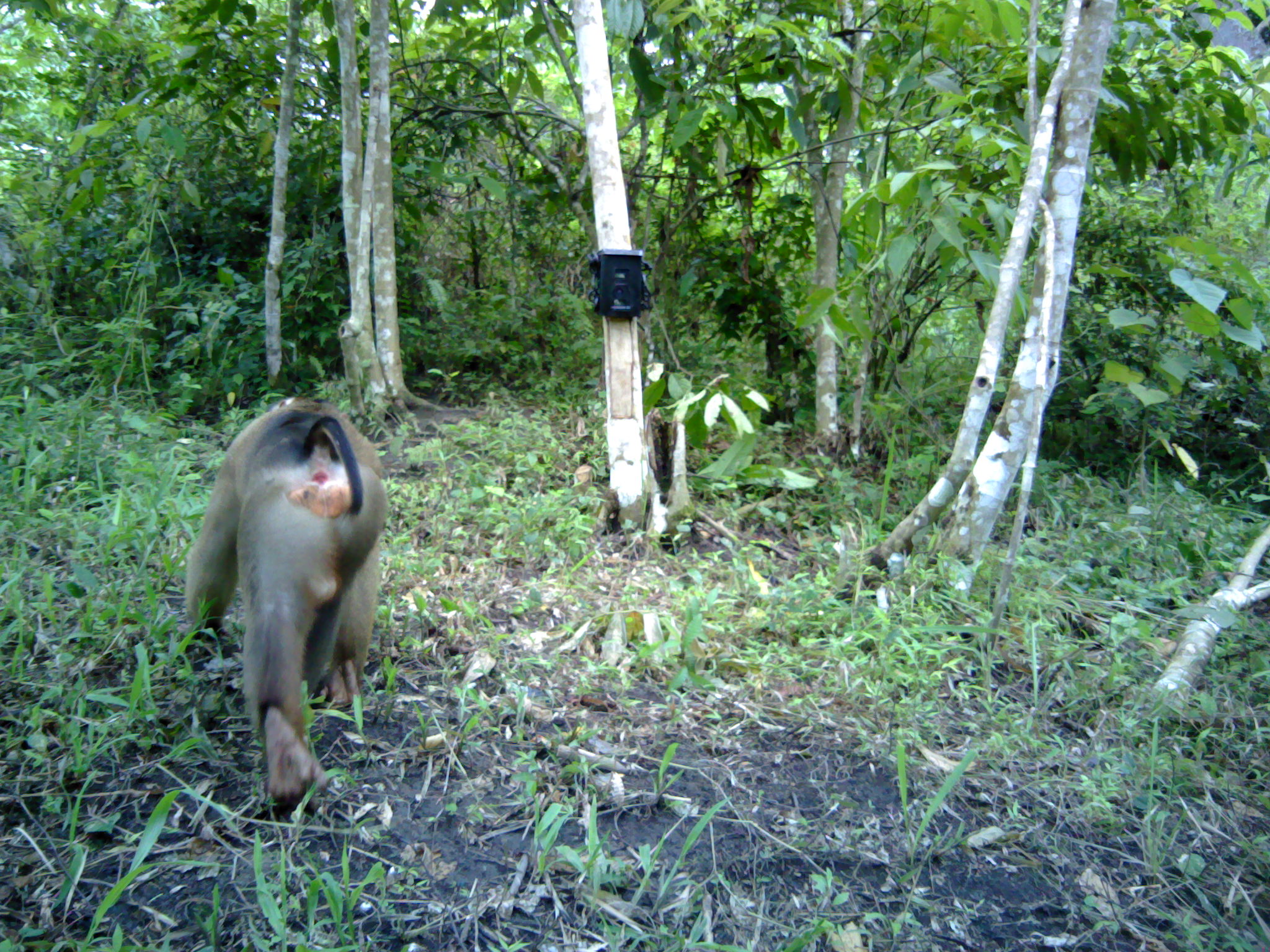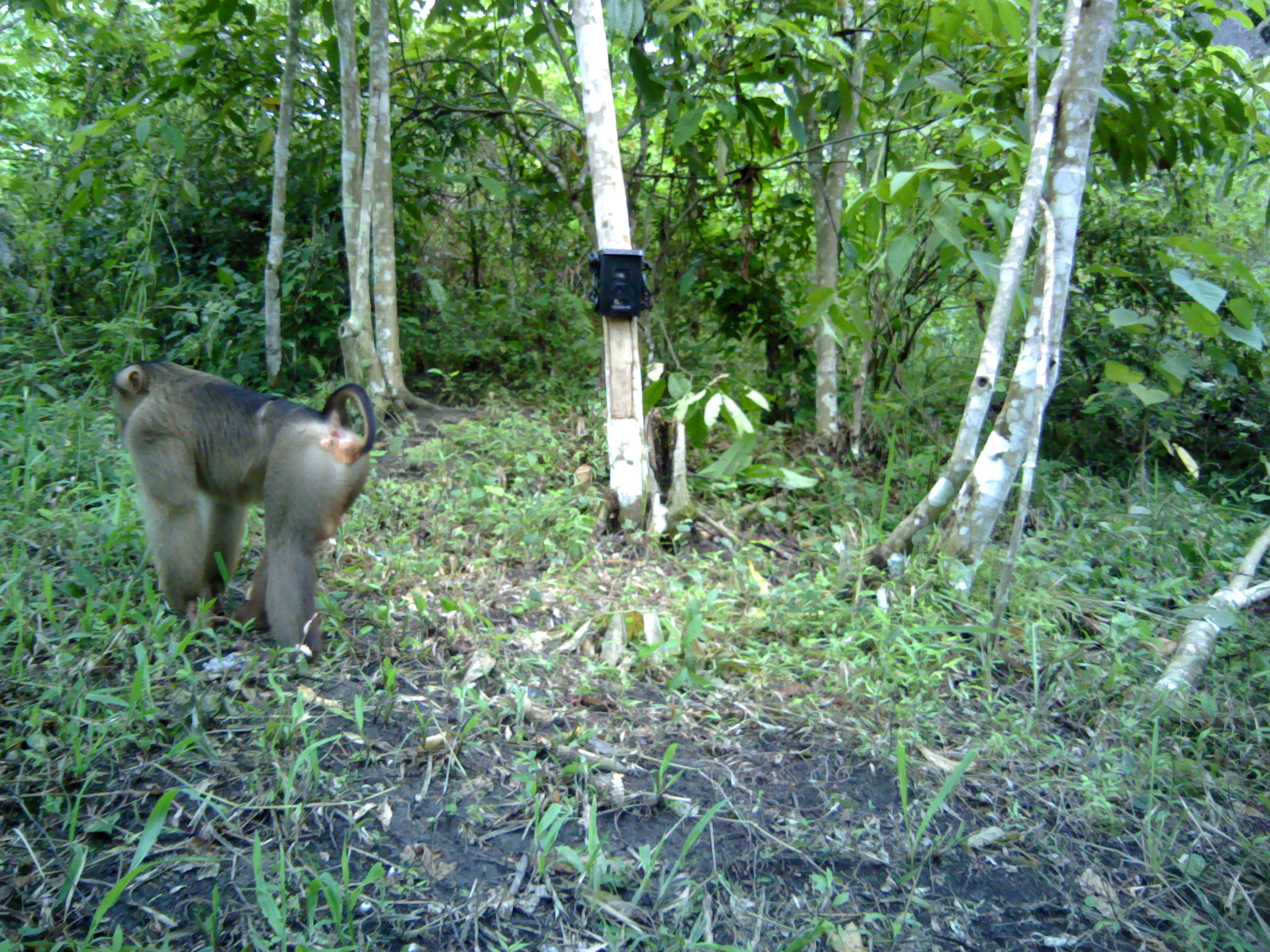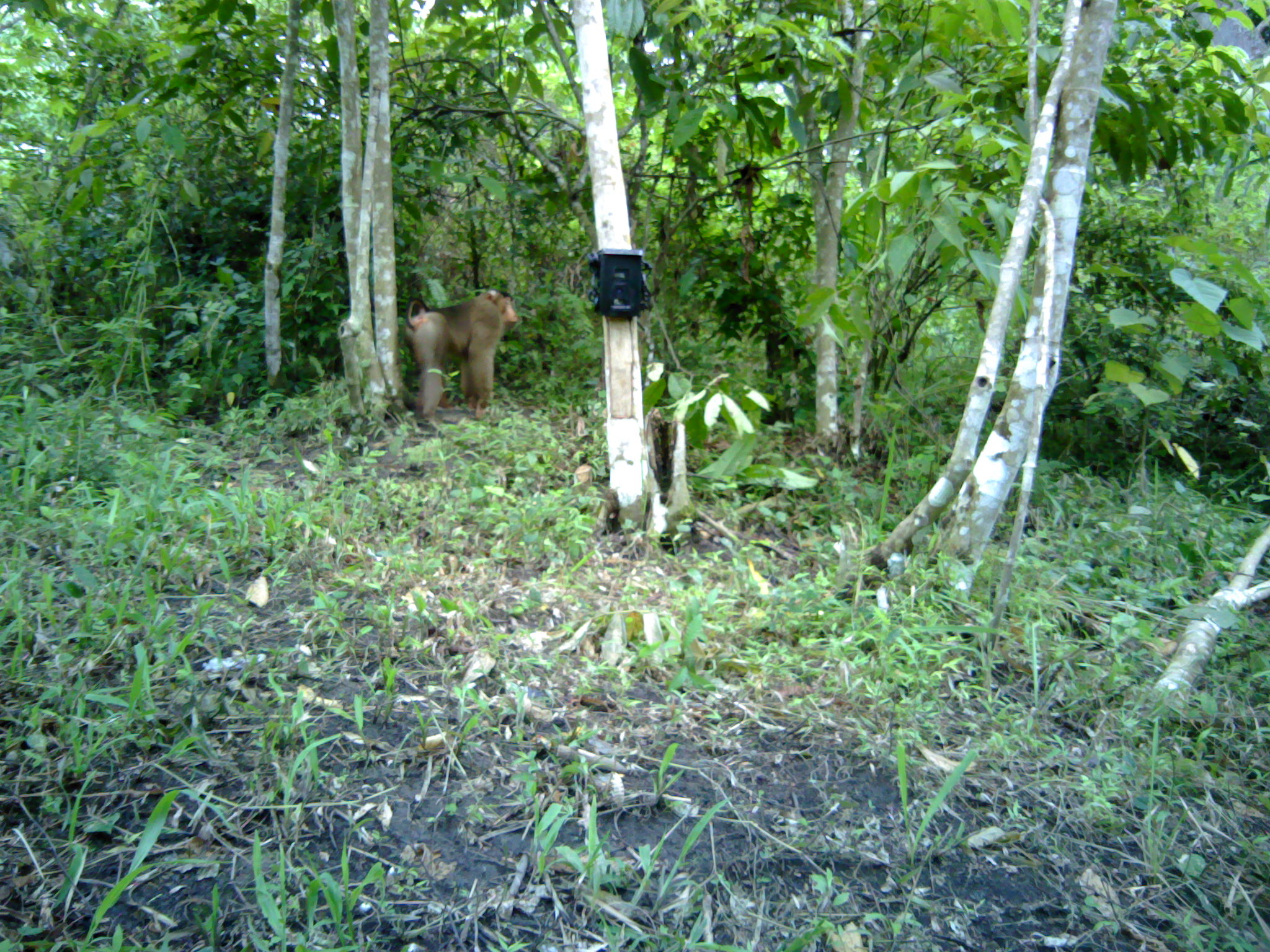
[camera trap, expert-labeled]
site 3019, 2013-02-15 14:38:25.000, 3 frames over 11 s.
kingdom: Animalia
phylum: Chordata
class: Mammalia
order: Primates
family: Cercopithecidae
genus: Macaca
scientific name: Macaca nemestrina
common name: southern pig-tailed macaque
Macaca nemestrina (southern pig-tailed macaque), count 1.